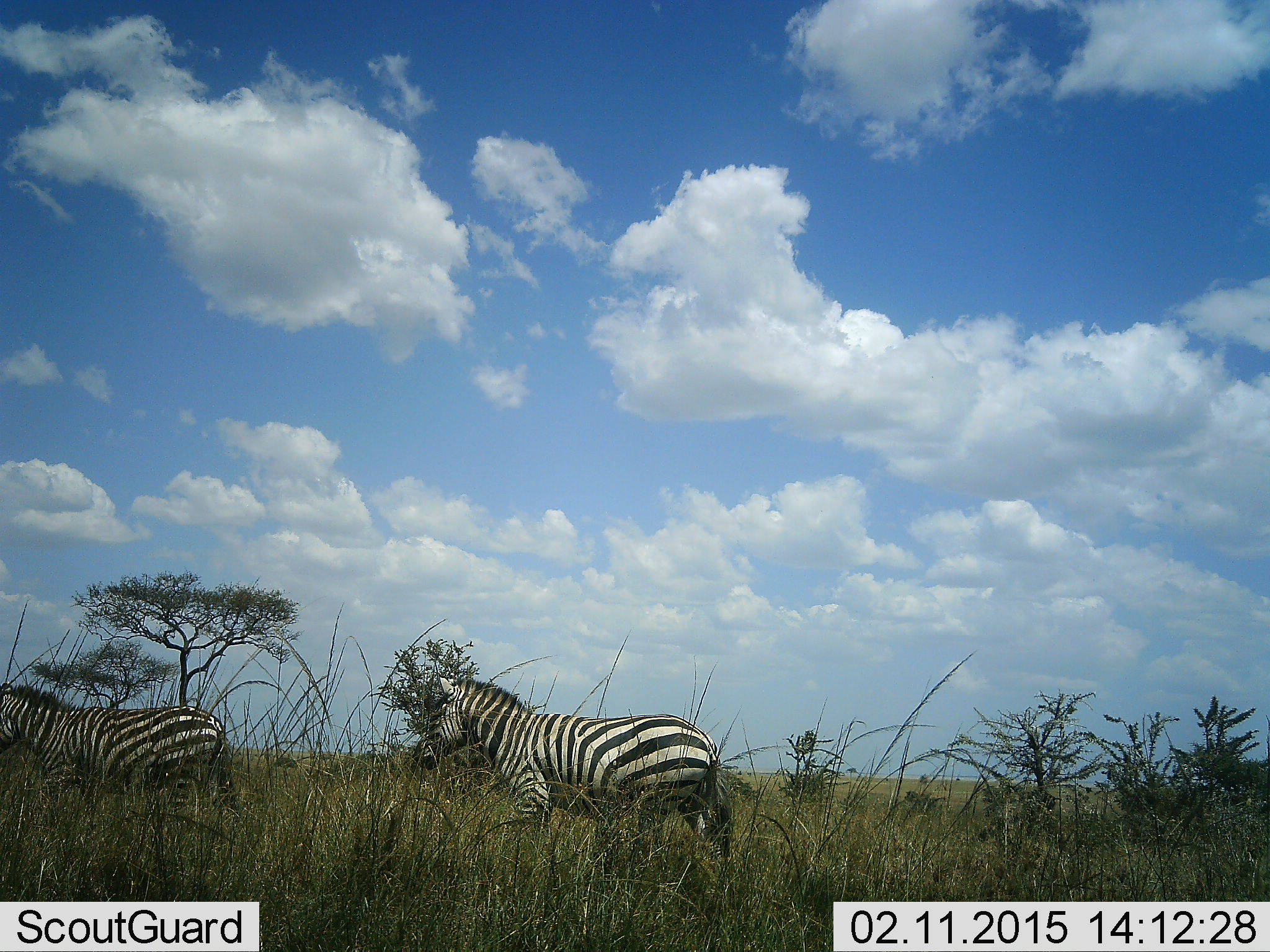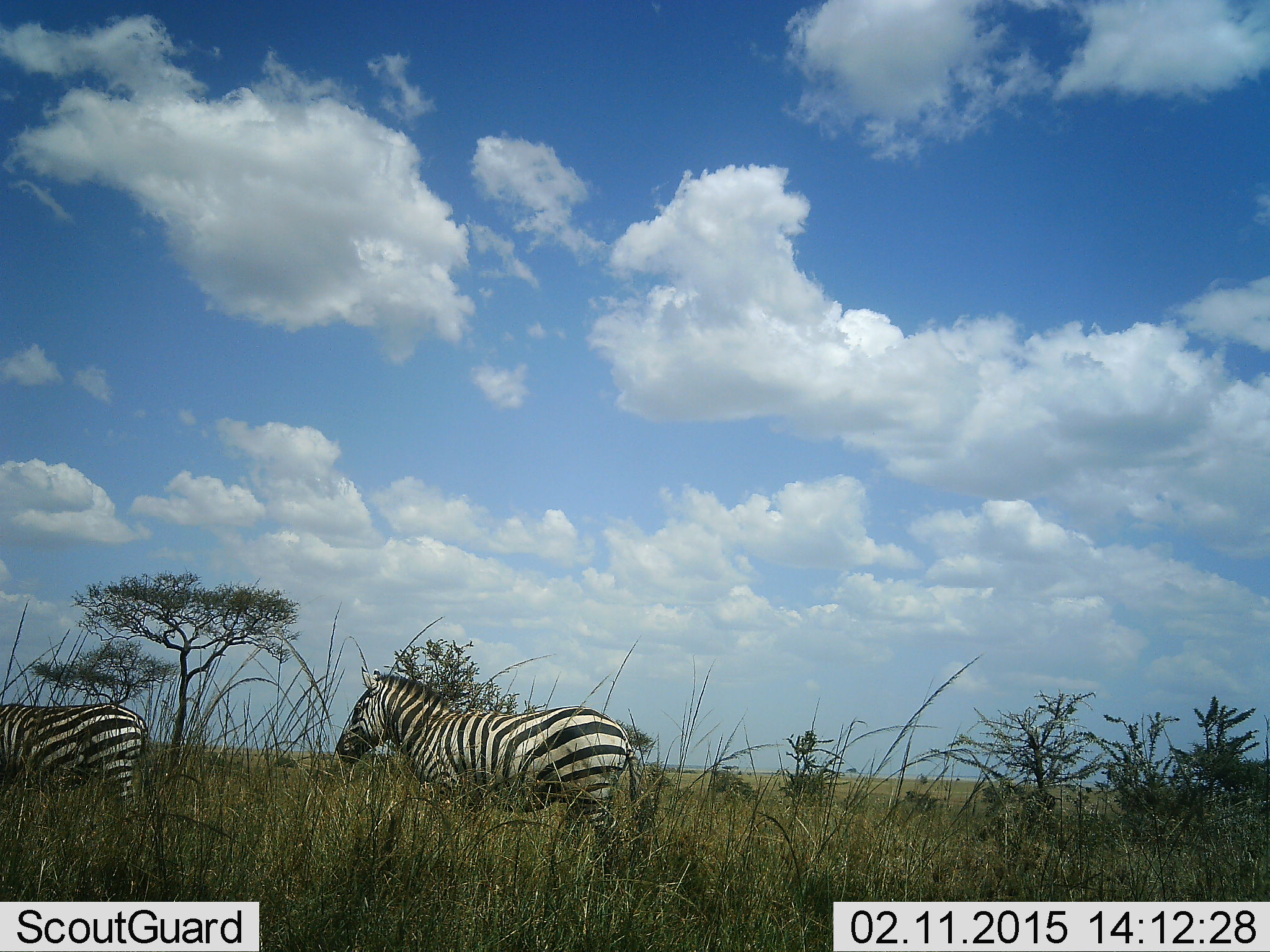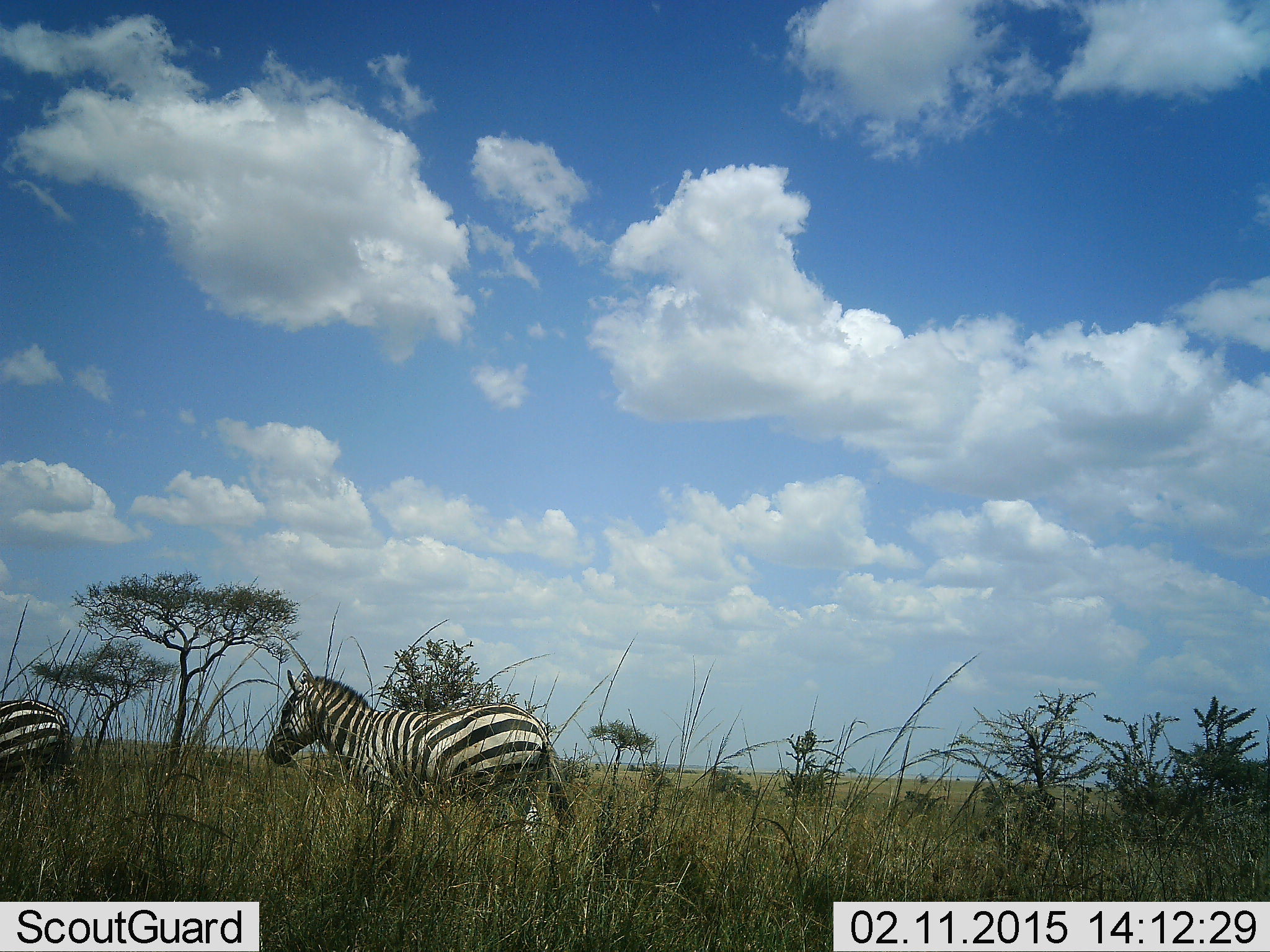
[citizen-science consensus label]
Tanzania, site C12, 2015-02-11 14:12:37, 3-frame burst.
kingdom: Animalia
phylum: Chordata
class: Mammalia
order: Perissodactyla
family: Equidae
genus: Equus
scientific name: Equus quagga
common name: plains zebra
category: zebra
Zebra (plains zebra) (Equus quagga), count 2. Behavior (volunteer vote fractions): standing 0%, resting 0%, moving 90%, interacting 0%. Young present (vote fraction): 0%. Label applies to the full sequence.